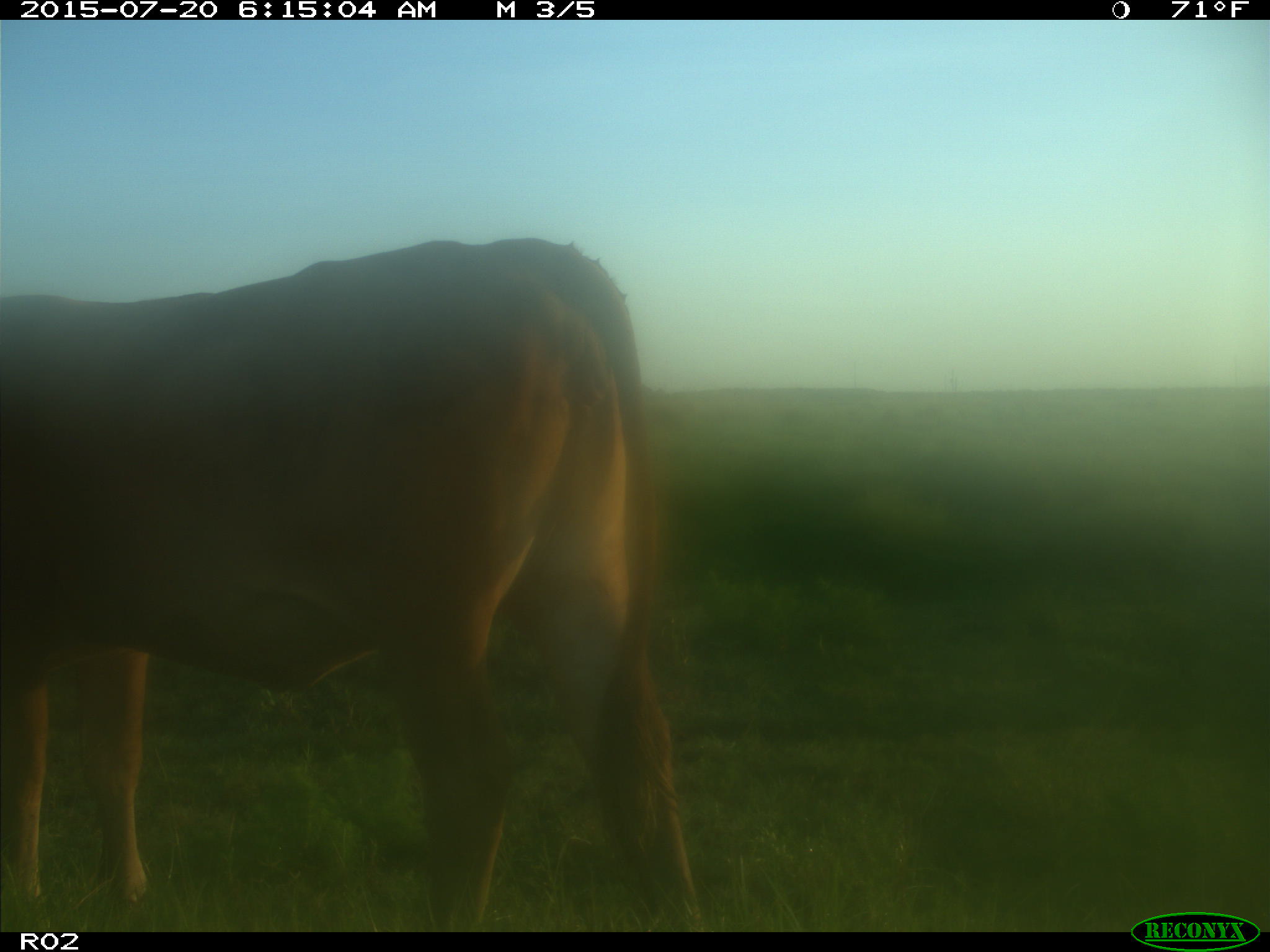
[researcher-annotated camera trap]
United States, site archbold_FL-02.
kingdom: Animalia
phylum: Chordata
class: Mammalia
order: Artiodactyla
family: Bovidae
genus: Bos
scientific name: Bos taurus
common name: domestic cow